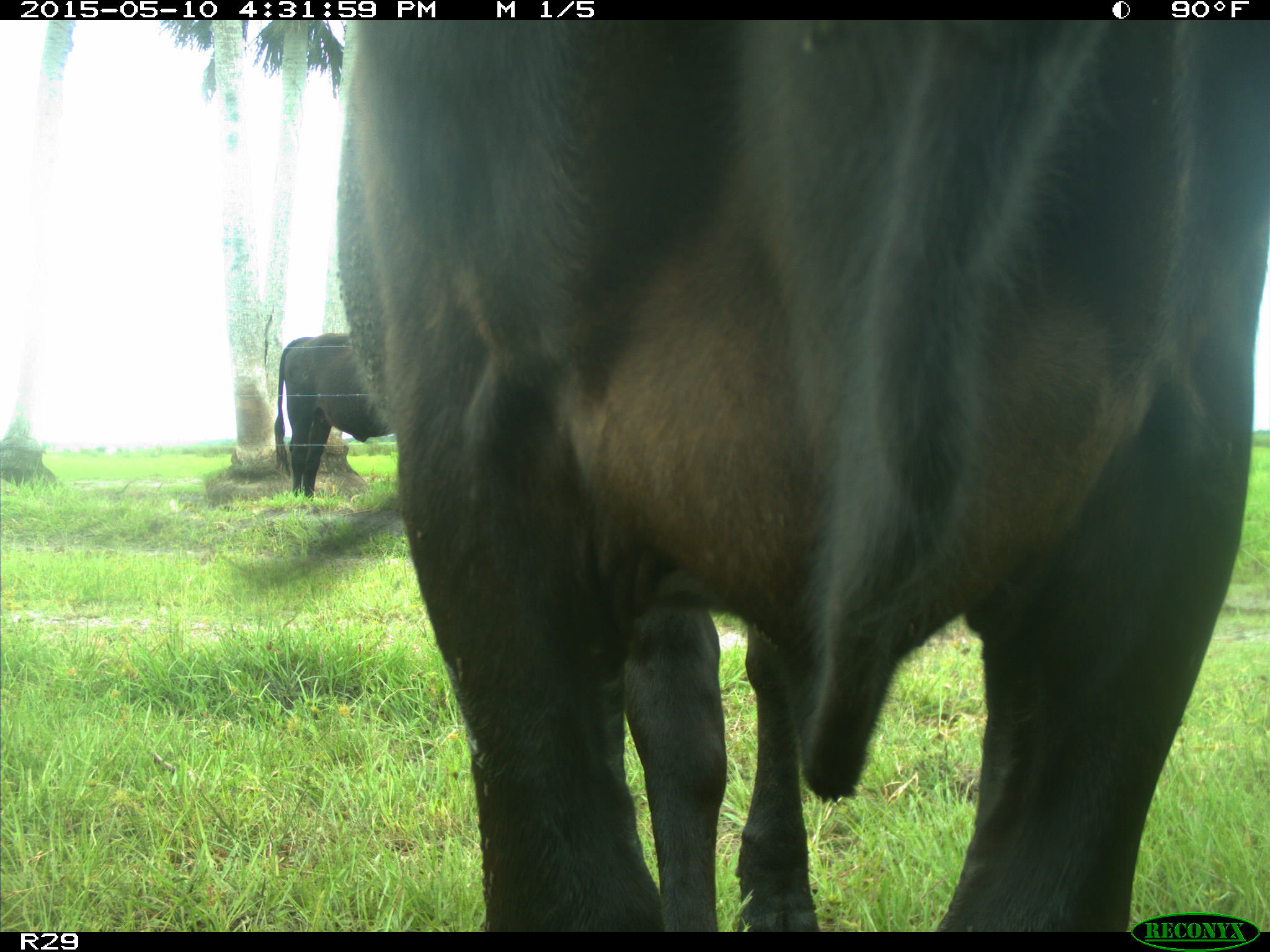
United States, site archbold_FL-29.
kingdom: Animalia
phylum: Chordata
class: Mammalia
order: Artiodactyla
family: Bovidae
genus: Bos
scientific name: Bos taurus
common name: domestic cow